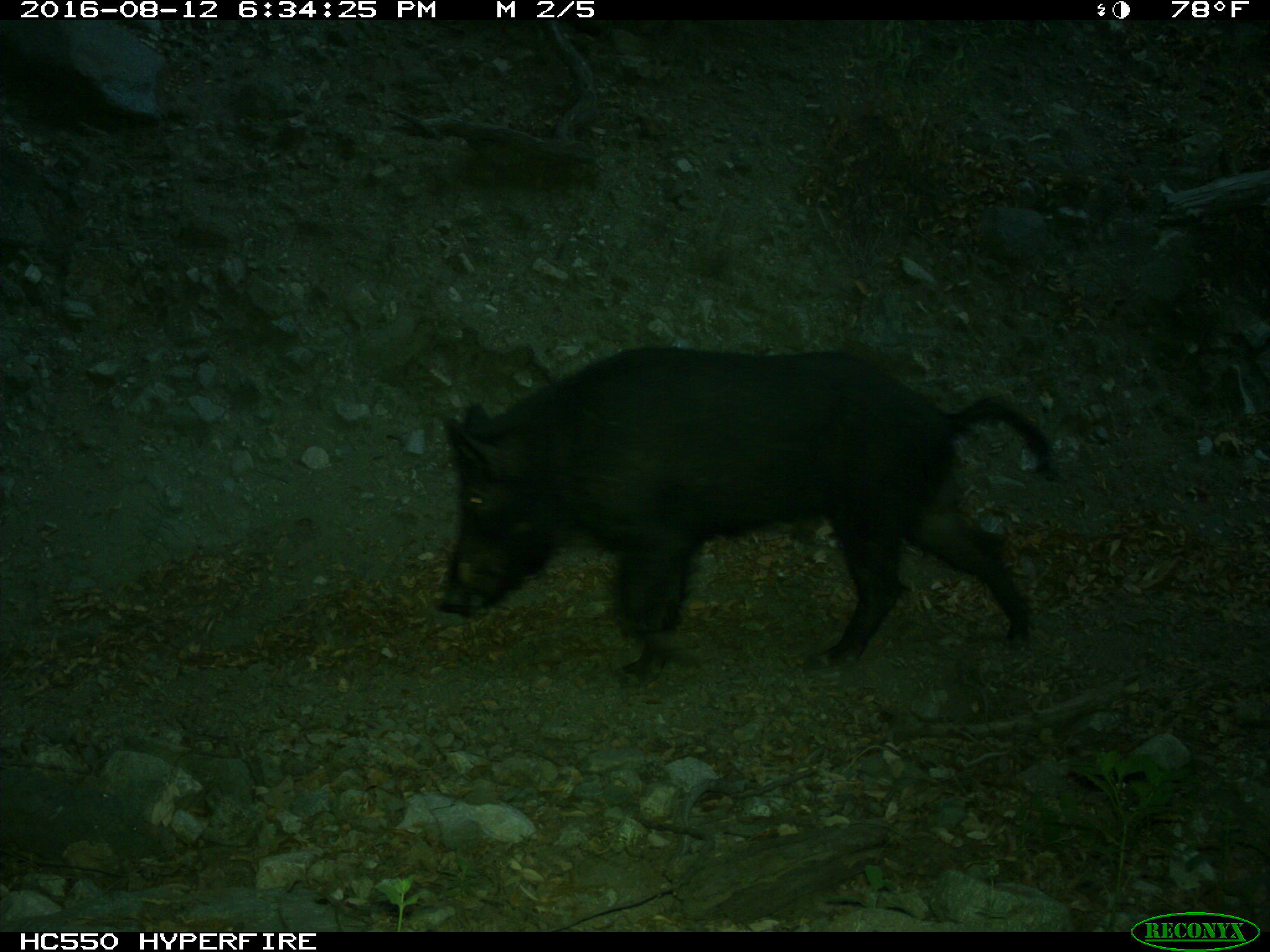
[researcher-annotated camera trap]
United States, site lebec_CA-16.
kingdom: Animalia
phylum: Chordata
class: Mammalia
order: Artiodactyla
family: Suidae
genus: Sus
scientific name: Sus scrofa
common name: wild boar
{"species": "Sus scrofa (wild boar)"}